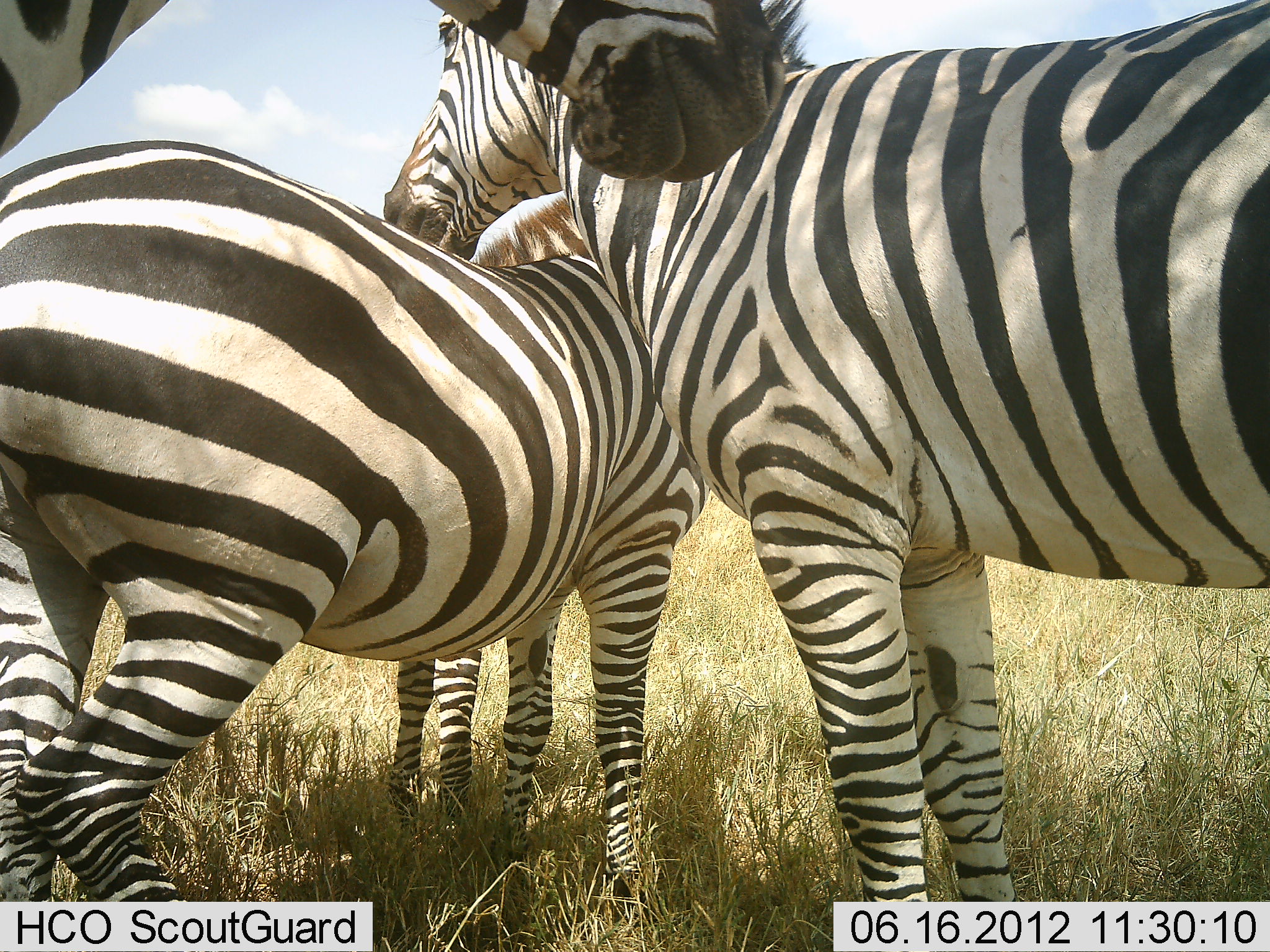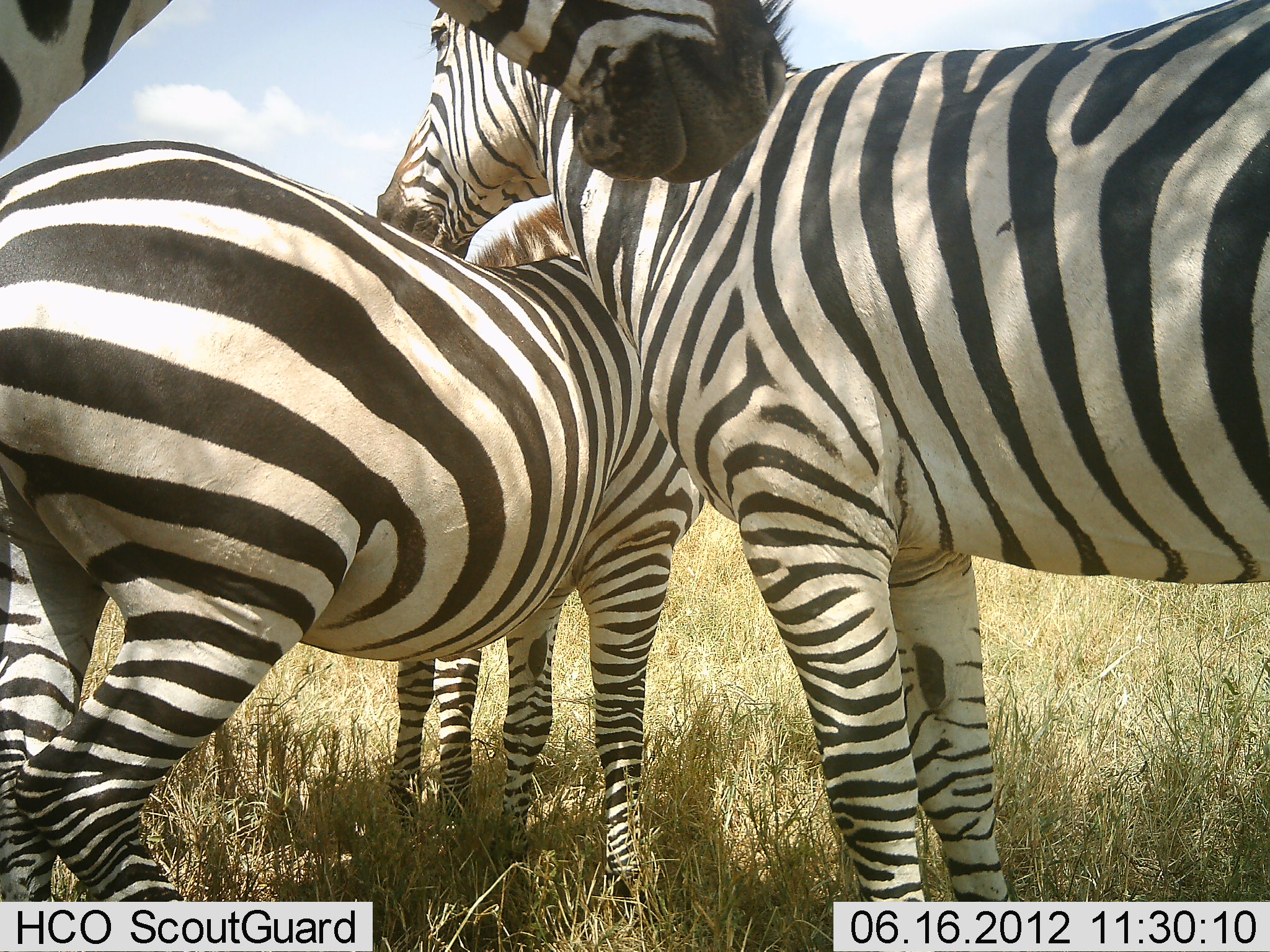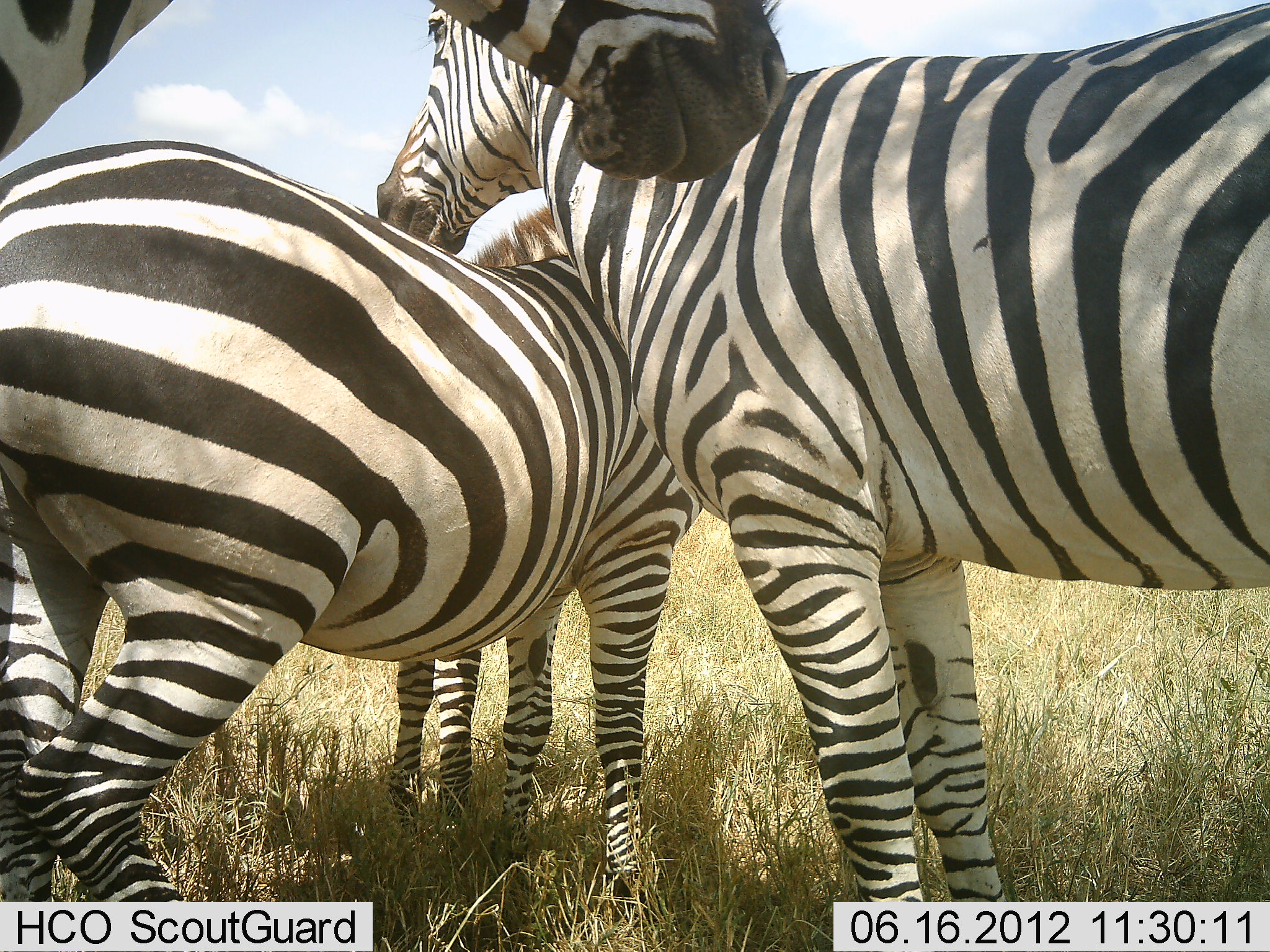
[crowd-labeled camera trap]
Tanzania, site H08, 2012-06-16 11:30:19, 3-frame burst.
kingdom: Animalia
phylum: Chordata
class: Mammalia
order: Perissodactyla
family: Equidae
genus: Equus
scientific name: Equus quagga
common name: plains zebra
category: zebra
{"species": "zebra (plains zebra) (Equus quagga)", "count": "4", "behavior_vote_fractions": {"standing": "100%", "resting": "10%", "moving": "10%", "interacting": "20%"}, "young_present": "0%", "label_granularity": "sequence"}